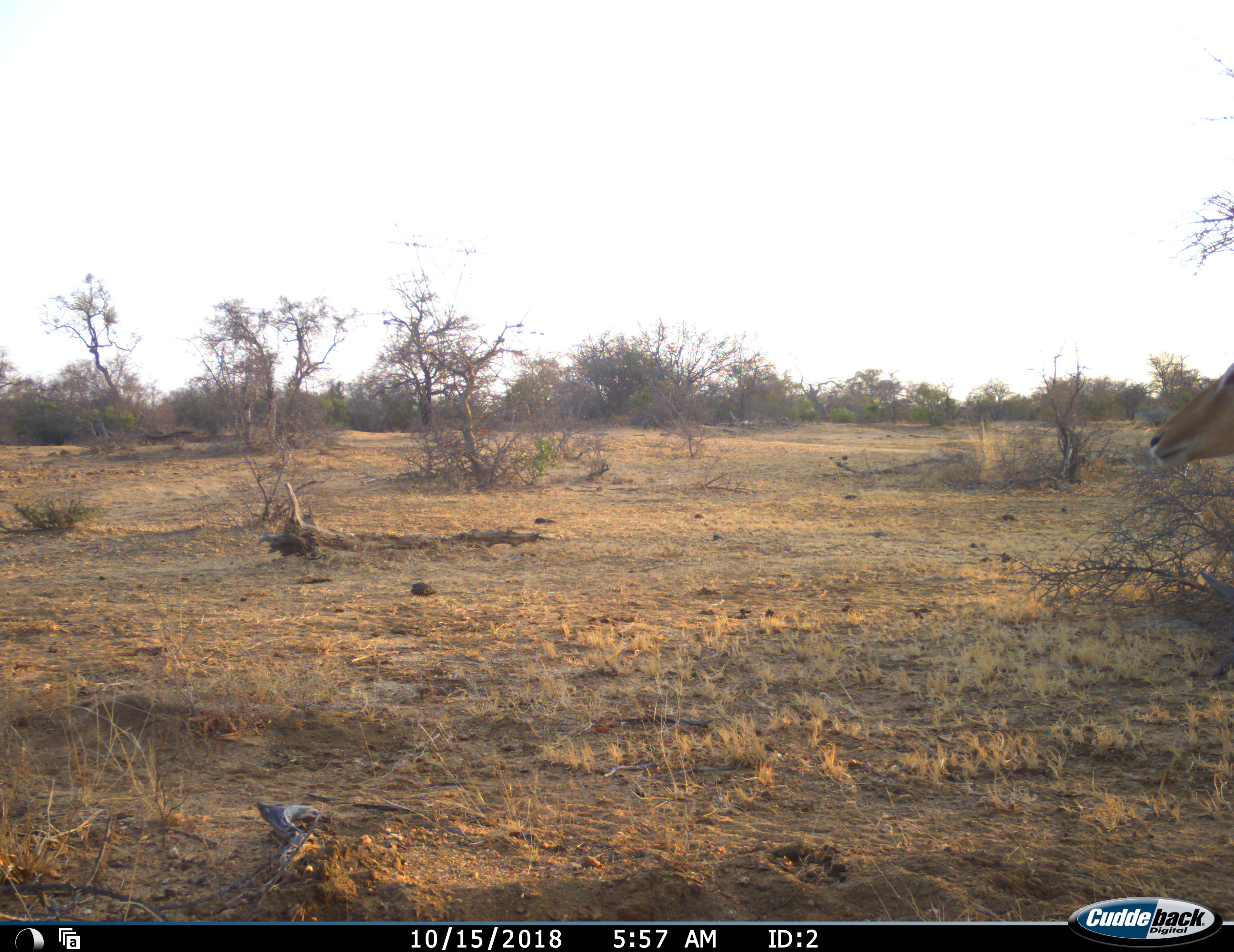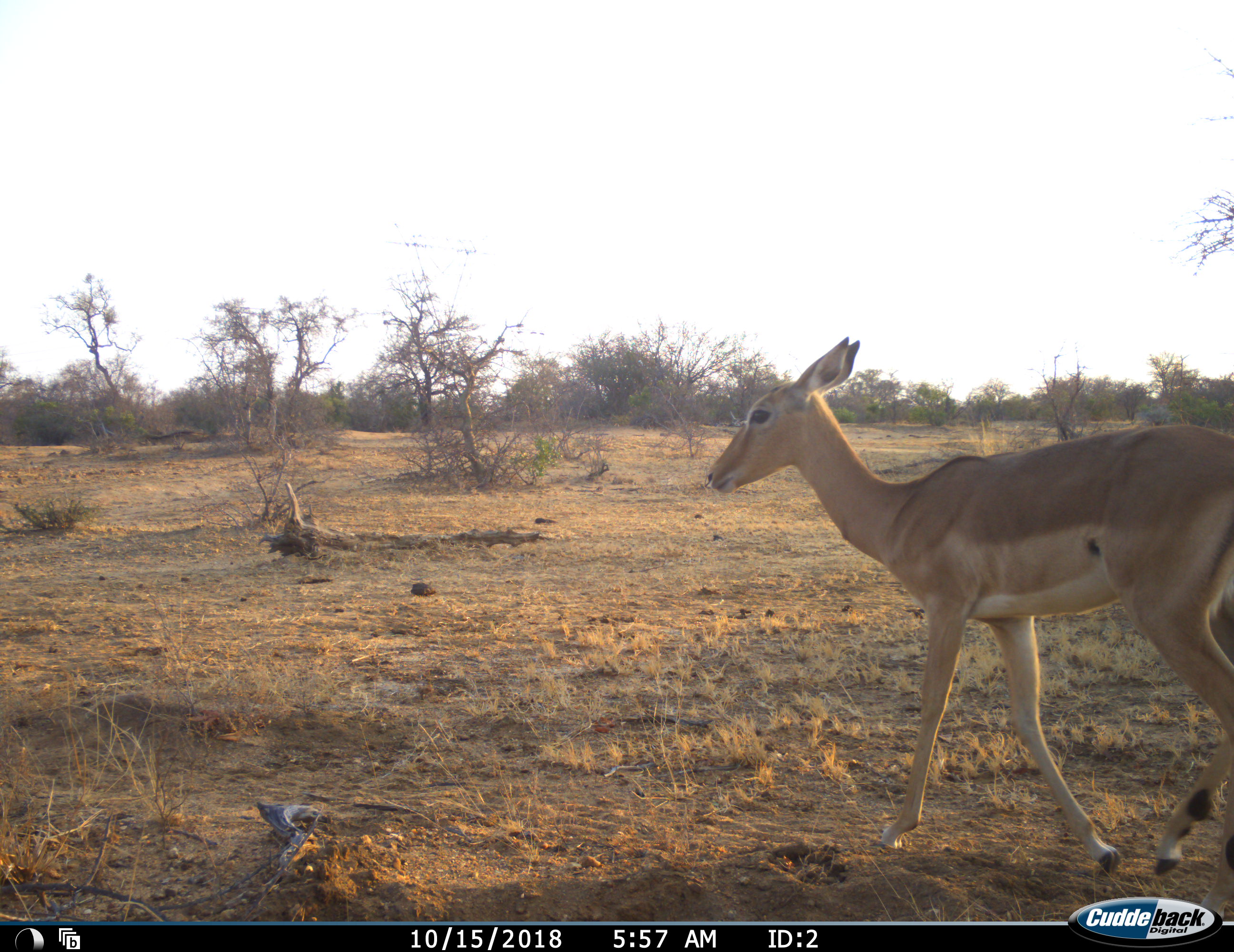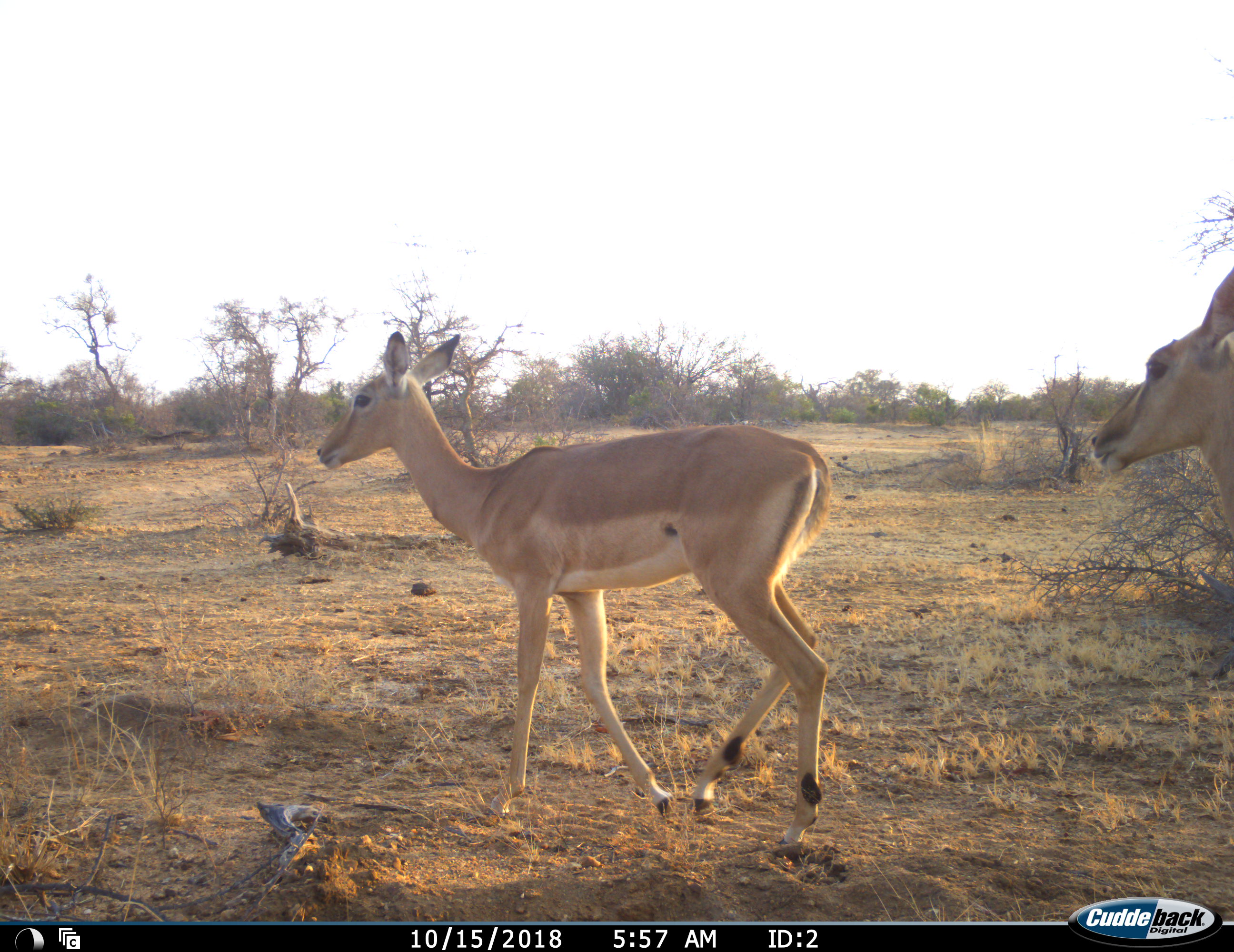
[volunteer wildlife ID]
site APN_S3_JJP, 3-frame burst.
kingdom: Animalia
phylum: Chordata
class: Mammalia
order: Artiodactyla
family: Bovidae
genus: Aepyceros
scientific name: Aepyceros melampus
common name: impala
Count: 2.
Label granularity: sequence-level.